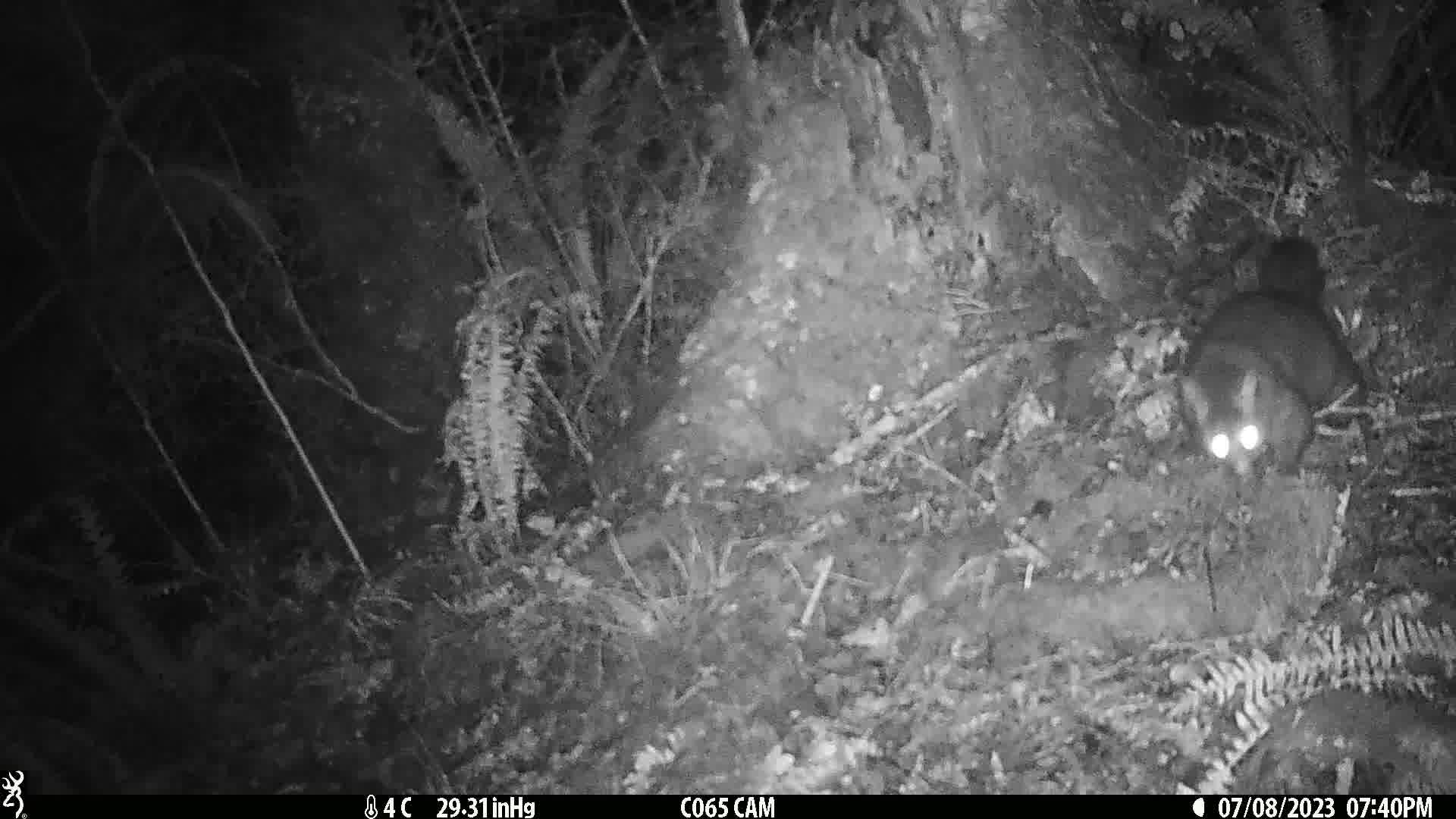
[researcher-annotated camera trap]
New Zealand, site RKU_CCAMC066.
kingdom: Animalia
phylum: Chordata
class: Mammalia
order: Diprotodontia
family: Phalangeridae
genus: Trichosurus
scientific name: Trichosurus vulpecula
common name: common brushtail possum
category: possum